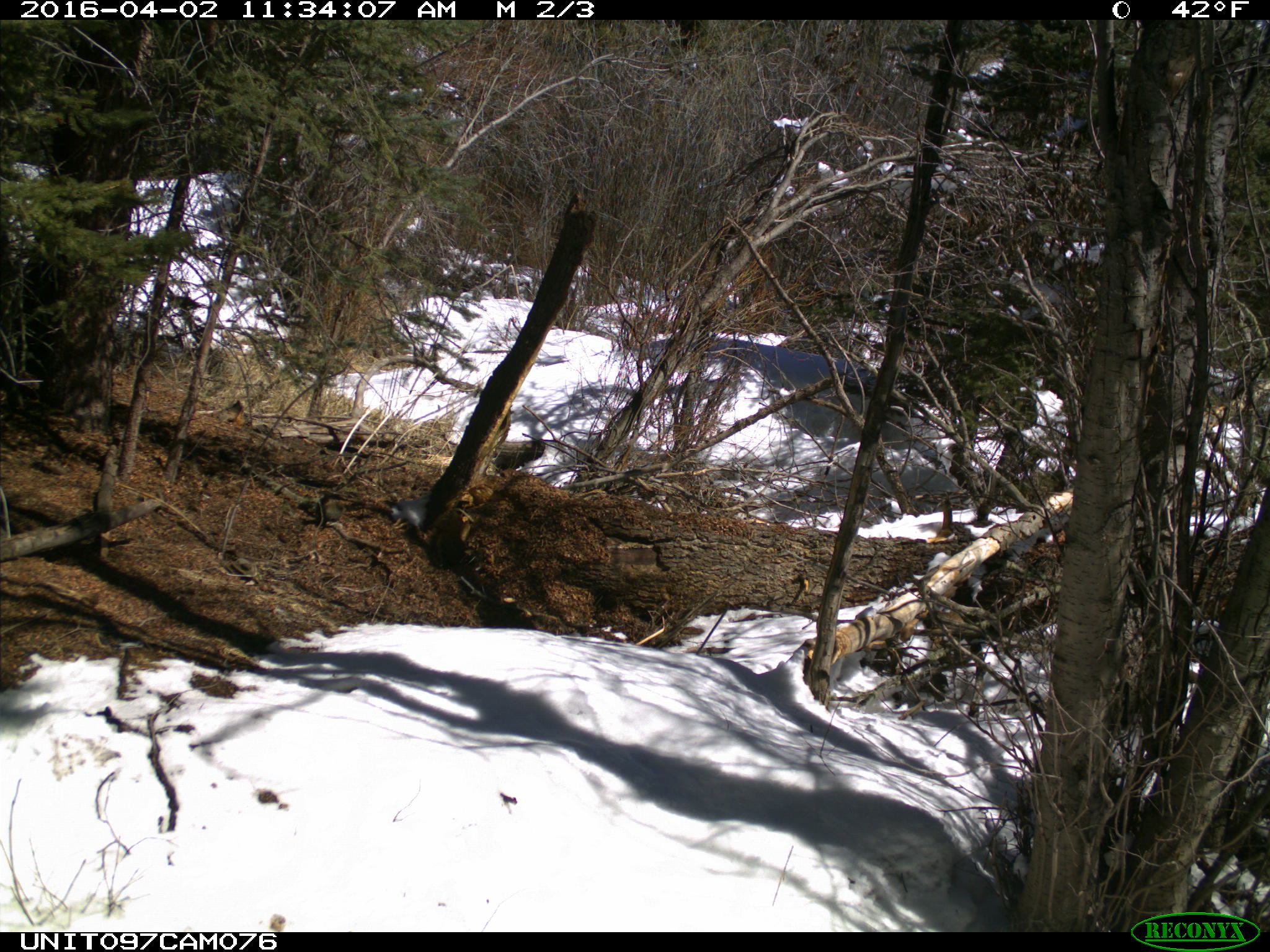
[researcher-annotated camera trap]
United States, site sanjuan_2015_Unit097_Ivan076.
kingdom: Animalia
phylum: Chordata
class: Mammalia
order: Rodentia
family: Sciuridae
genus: Tamiasciurus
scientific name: Tamiasciurus hudsonicus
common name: american red squirrel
Tamiasciurus hudsonicus (american red squirrel).